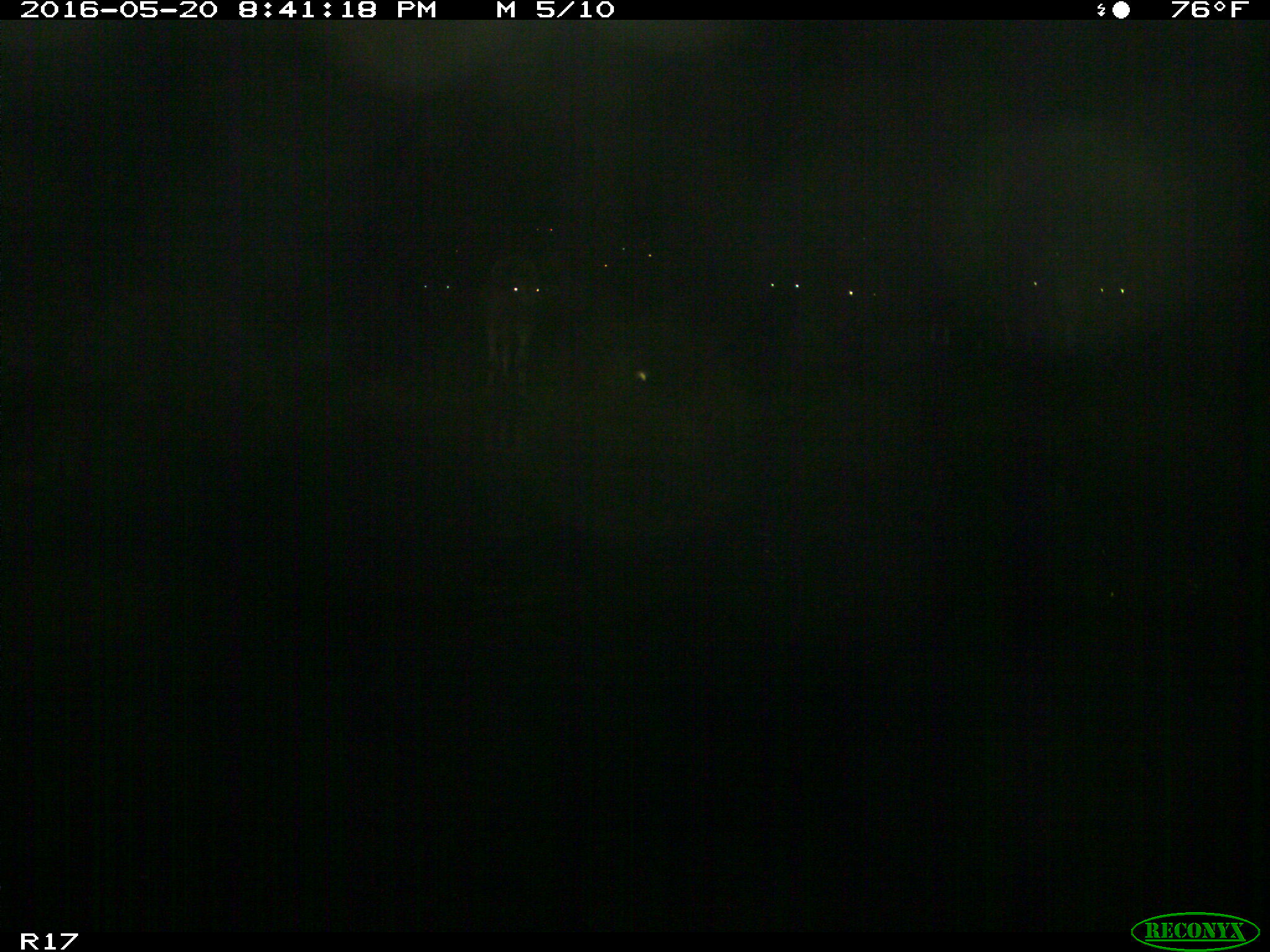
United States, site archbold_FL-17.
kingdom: Animalia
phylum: Chordata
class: Mammalia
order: Artiodactyla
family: Bovidae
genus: Bos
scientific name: Bos taurus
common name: domestic cow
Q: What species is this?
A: Bos taurus (domestic cow).